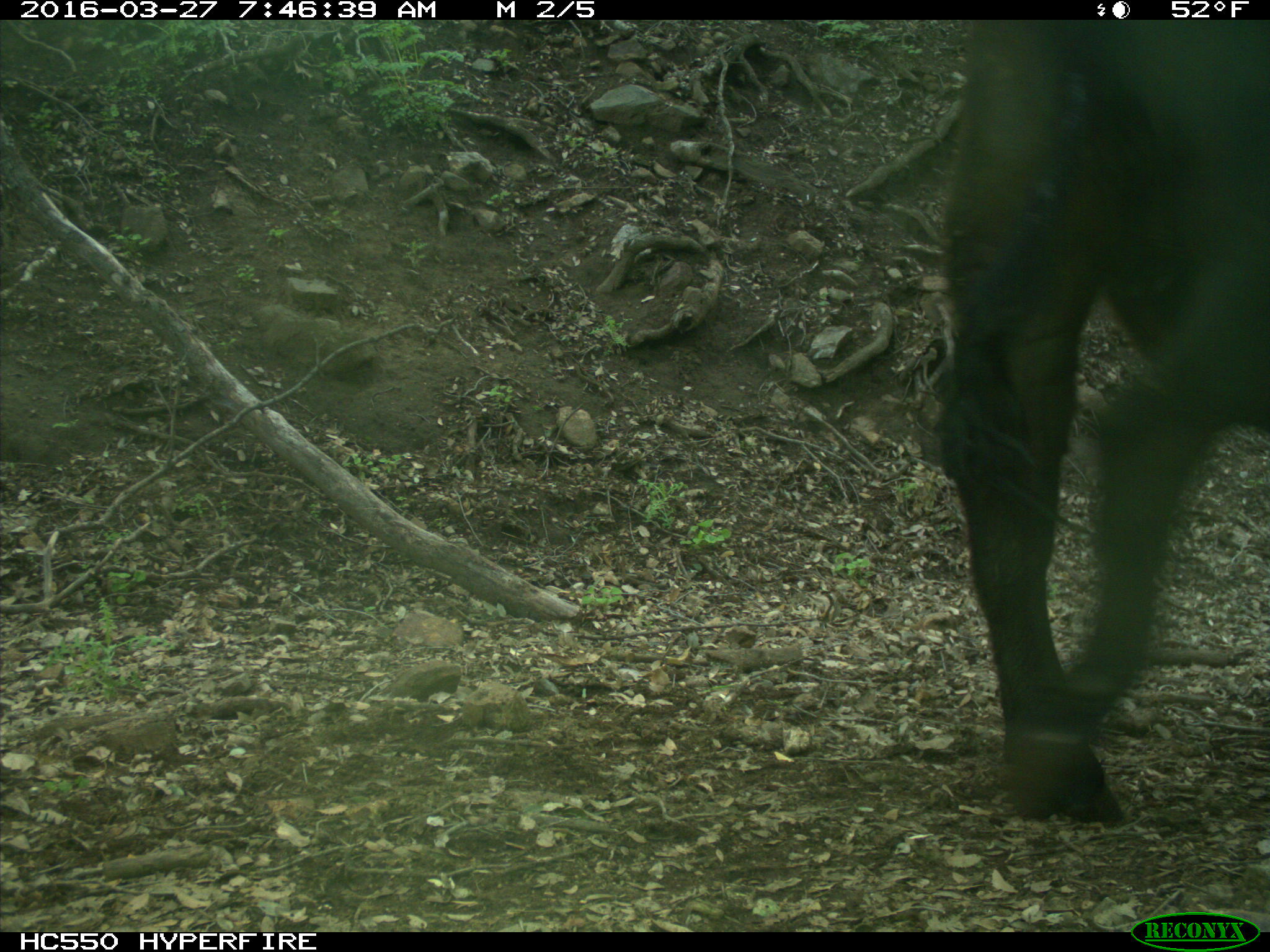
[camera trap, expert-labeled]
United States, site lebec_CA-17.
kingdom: Animalia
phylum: Chordata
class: Mammalia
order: Artiodactyla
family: Bovidae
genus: Bos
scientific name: Bos taurus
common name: domestic cow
Bos taurus (domestic cow).